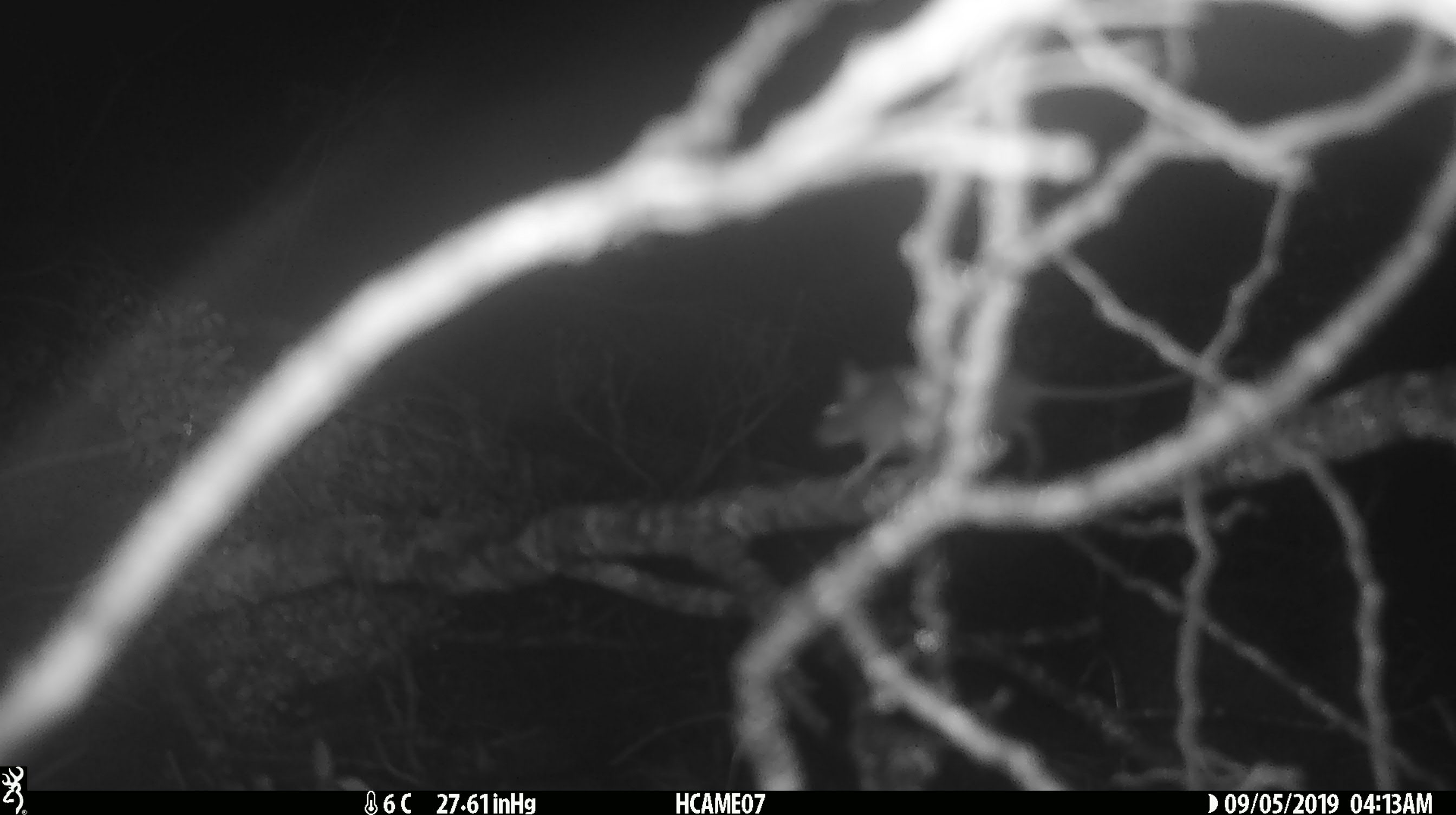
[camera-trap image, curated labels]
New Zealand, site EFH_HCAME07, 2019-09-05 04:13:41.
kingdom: Animalia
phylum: Chordata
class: Mammalia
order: Rodentia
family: Muridae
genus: Mus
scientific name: Mus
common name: mouse